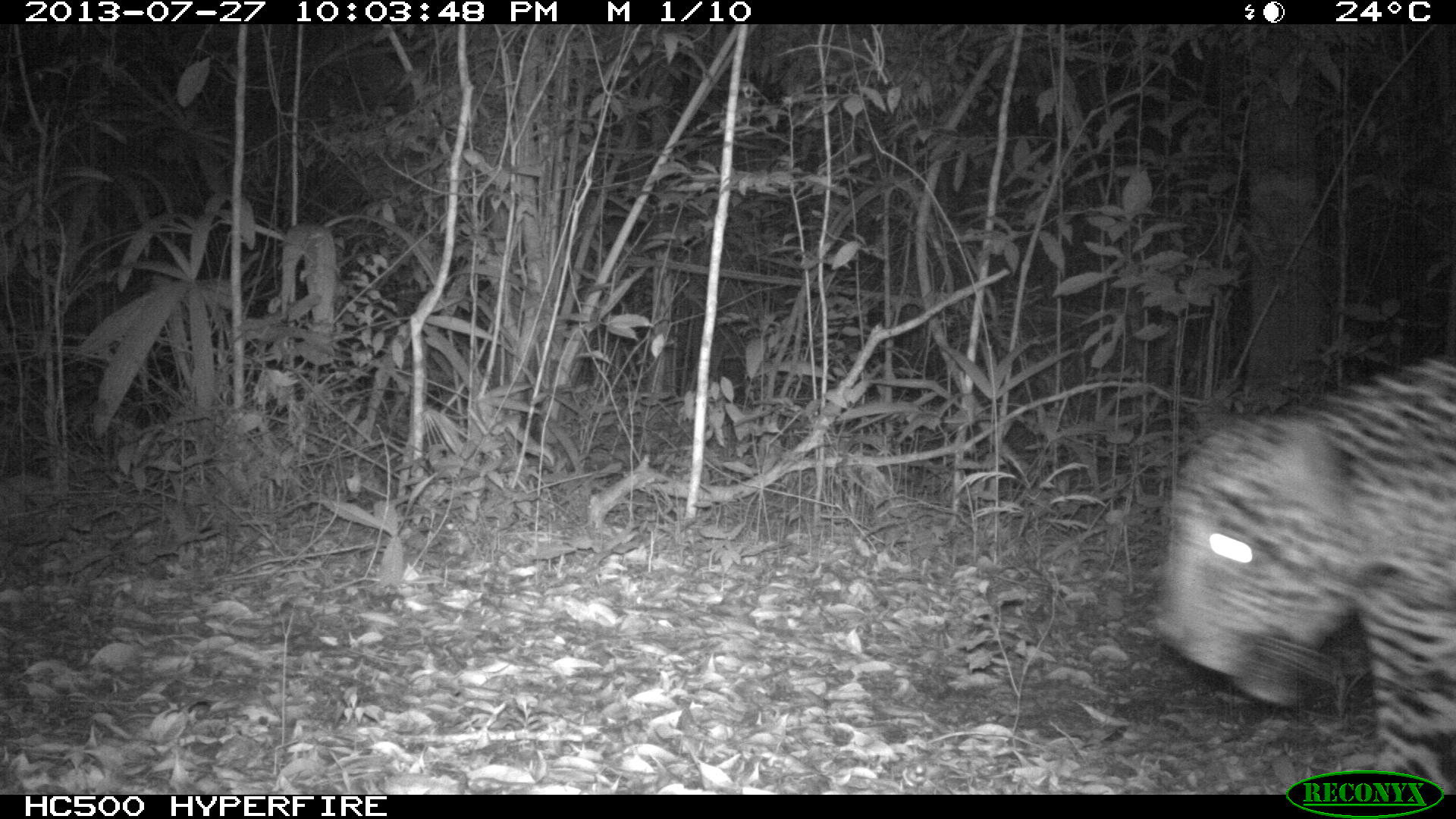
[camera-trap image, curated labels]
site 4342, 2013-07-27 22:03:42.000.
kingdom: Animalia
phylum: Chordata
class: Mammalia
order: Carnivora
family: Felidae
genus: Panthera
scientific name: Panthera onca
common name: jaguar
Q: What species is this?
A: Panthera onca (jaguar).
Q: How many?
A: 1.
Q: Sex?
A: Male.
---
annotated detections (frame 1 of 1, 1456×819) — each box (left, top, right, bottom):
panthera onca: (1150, 355, 1456, 792)